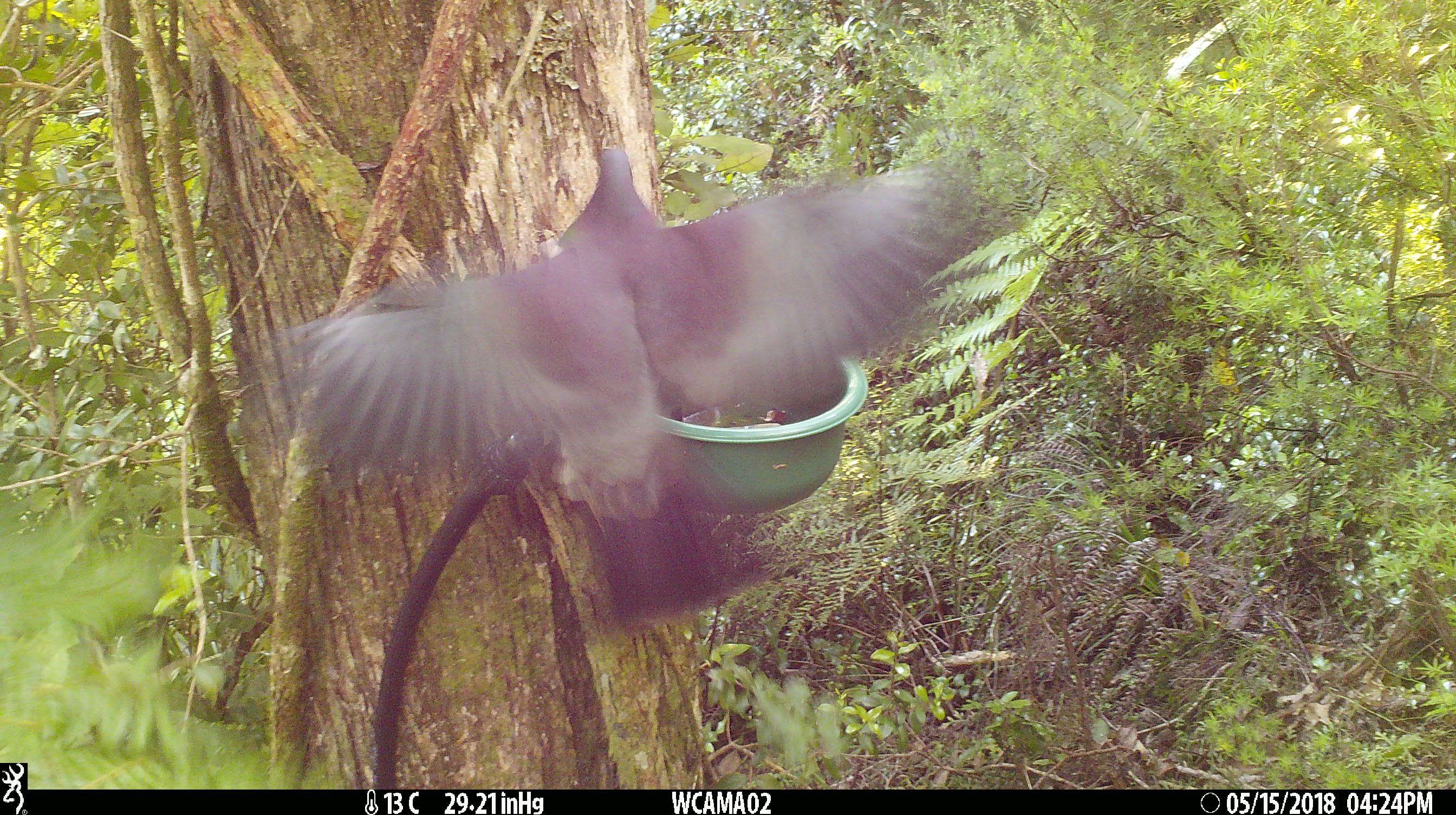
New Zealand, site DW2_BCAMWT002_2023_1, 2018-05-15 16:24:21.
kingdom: Animalia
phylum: Chordata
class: Aves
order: Columbiformes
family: Columbidae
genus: Hemiphaga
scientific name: Hemiphaga novaeseelandiae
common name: new zealand pigeon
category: kereru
Kereru (new zealand pigeon) (Hemiphaga novaeseelandiae).